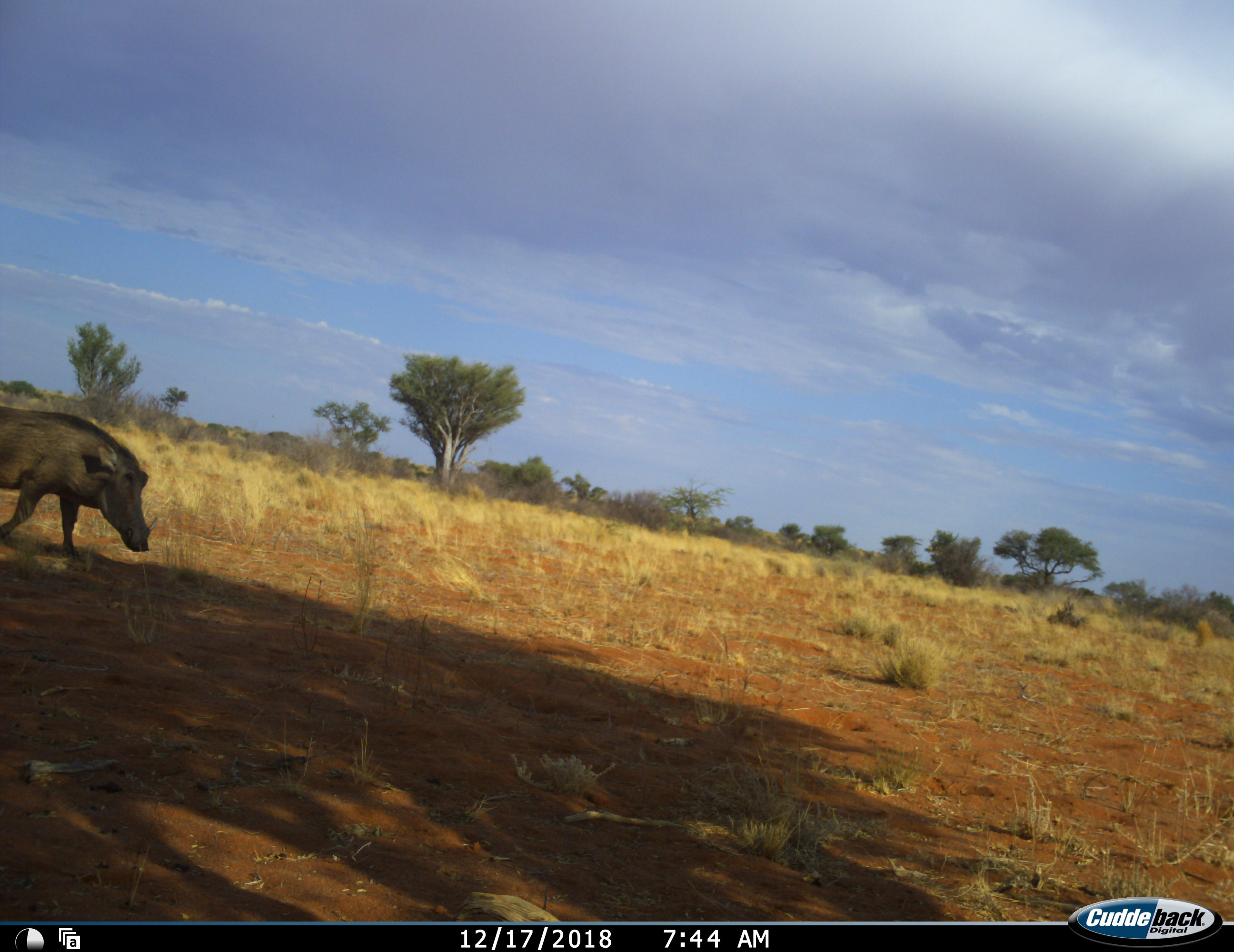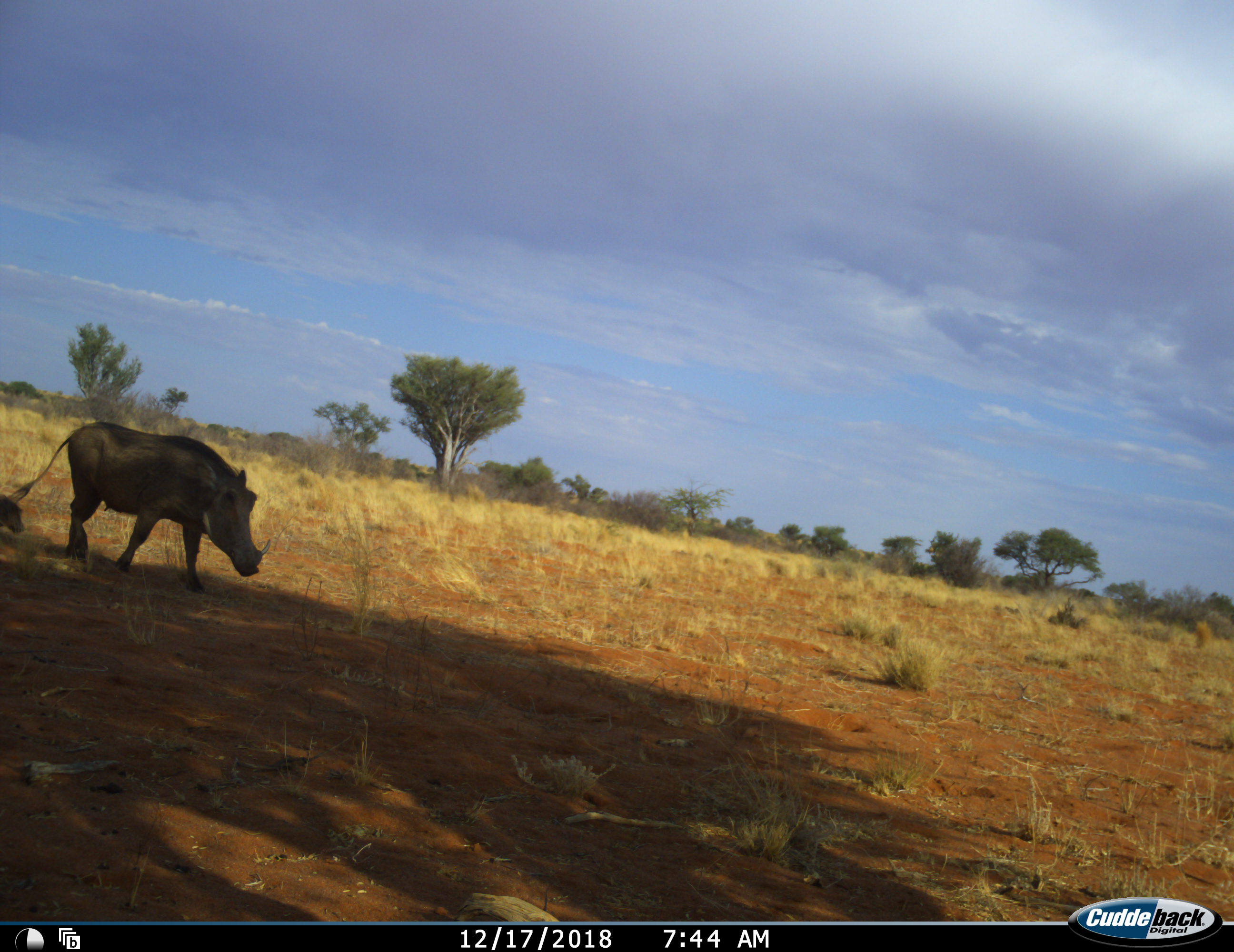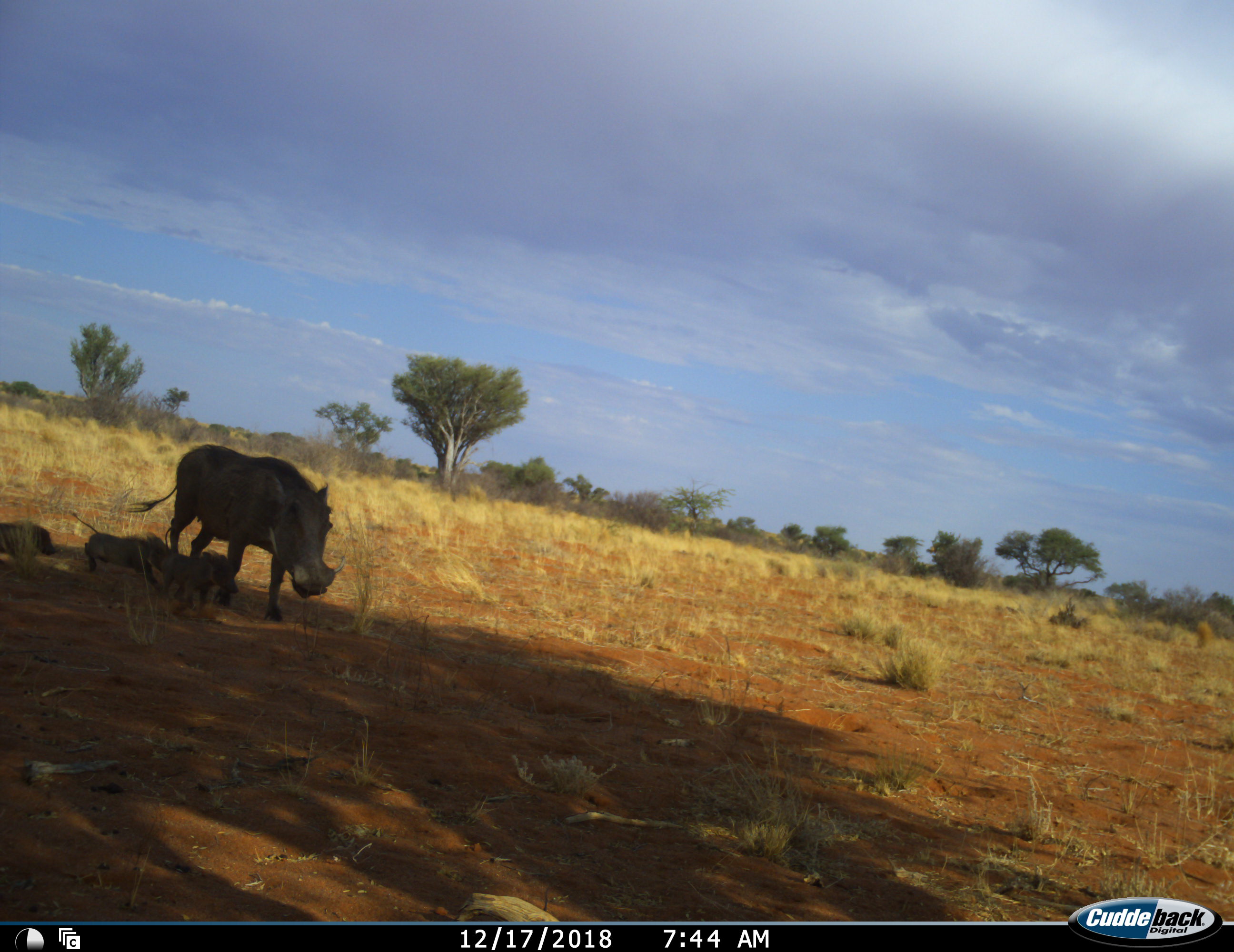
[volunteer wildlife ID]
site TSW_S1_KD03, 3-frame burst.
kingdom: Animalia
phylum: Chordata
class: Mammalia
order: Artiodactyla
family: Suidae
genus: Phacochoerus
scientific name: Phacochoerus africanus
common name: warthog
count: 4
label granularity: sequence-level